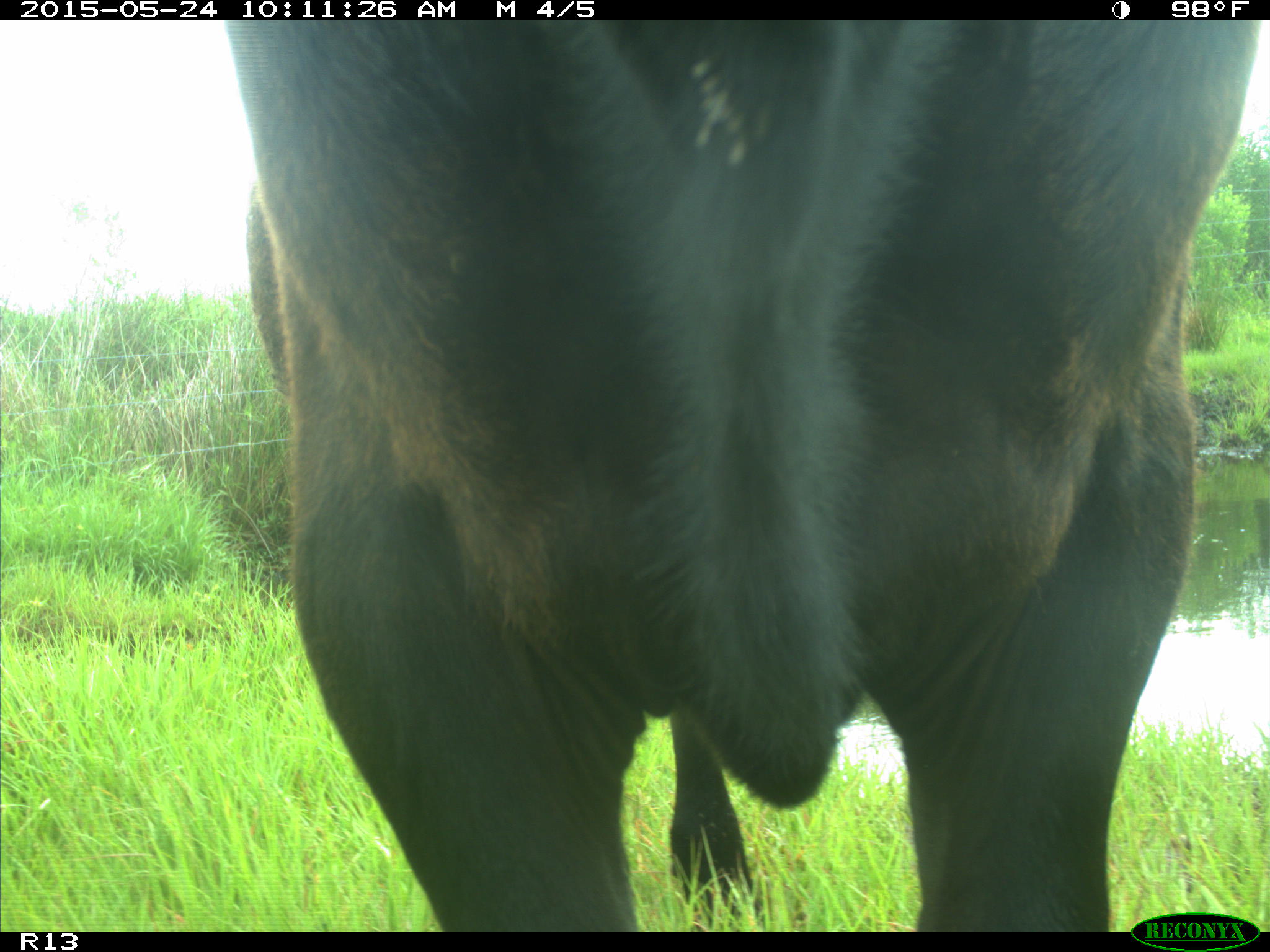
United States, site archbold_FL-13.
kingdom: Animalia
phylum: Chordata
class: Mammalia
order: Artiodactyla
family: Bovidae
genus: Bos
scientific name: Bos taurus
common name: domestic cow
Bos taurus (domestic cow).